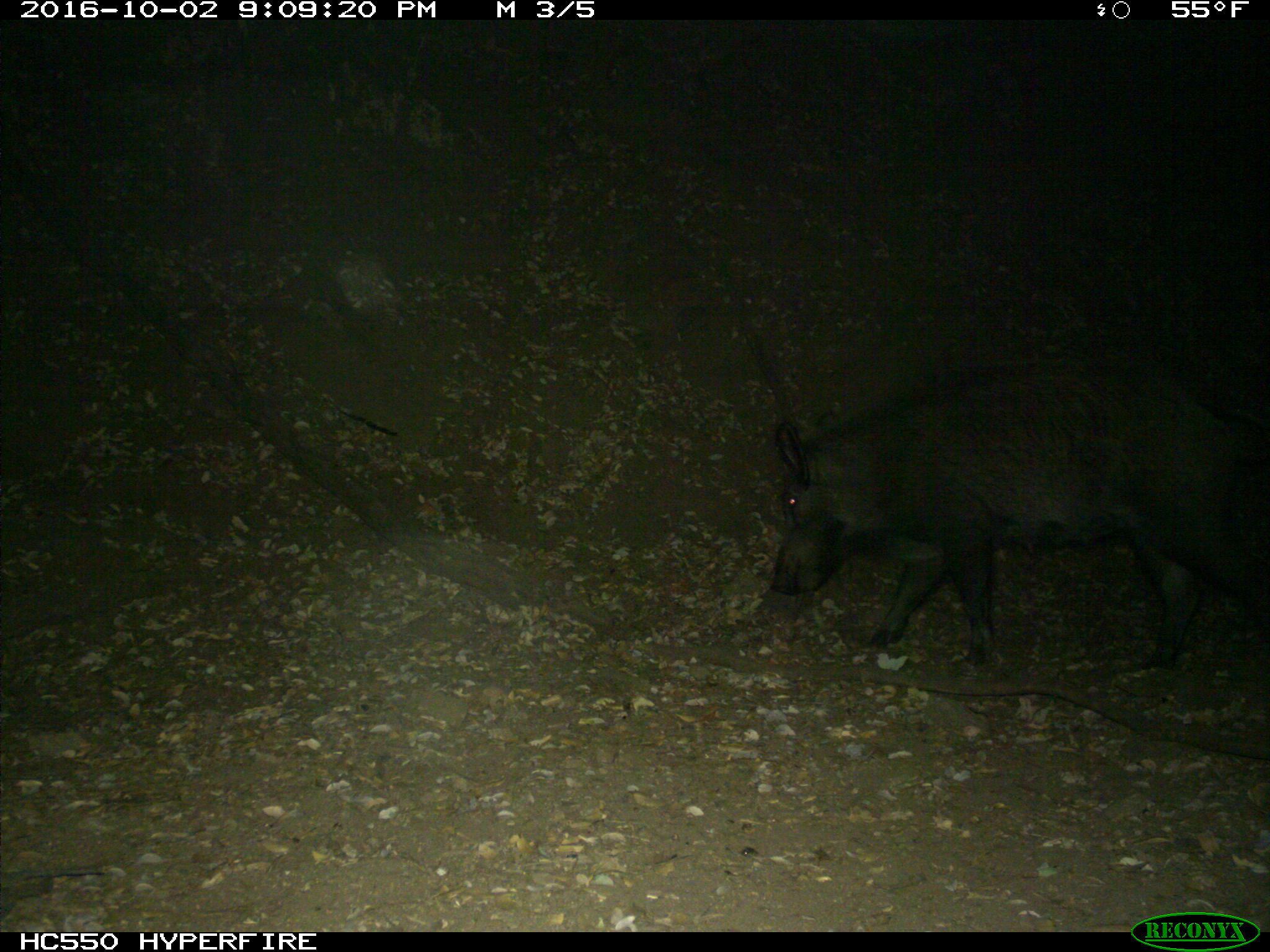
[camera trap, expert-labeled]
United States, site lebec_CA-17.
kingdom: Animalia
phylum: Chordata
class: Mammalia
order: Artiodactyla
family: Suidae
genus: Sus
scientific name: Sus scrofa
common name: wild boar